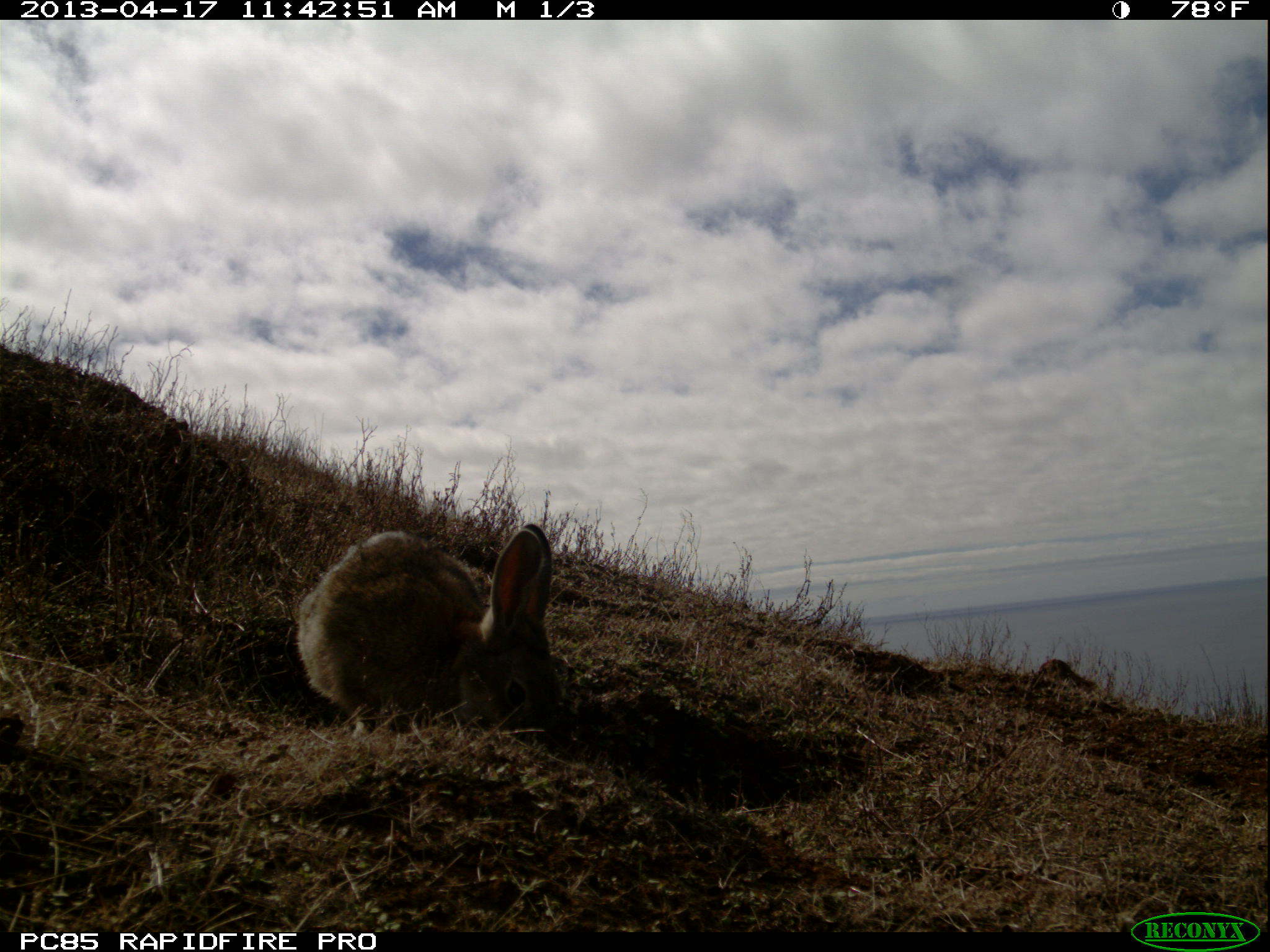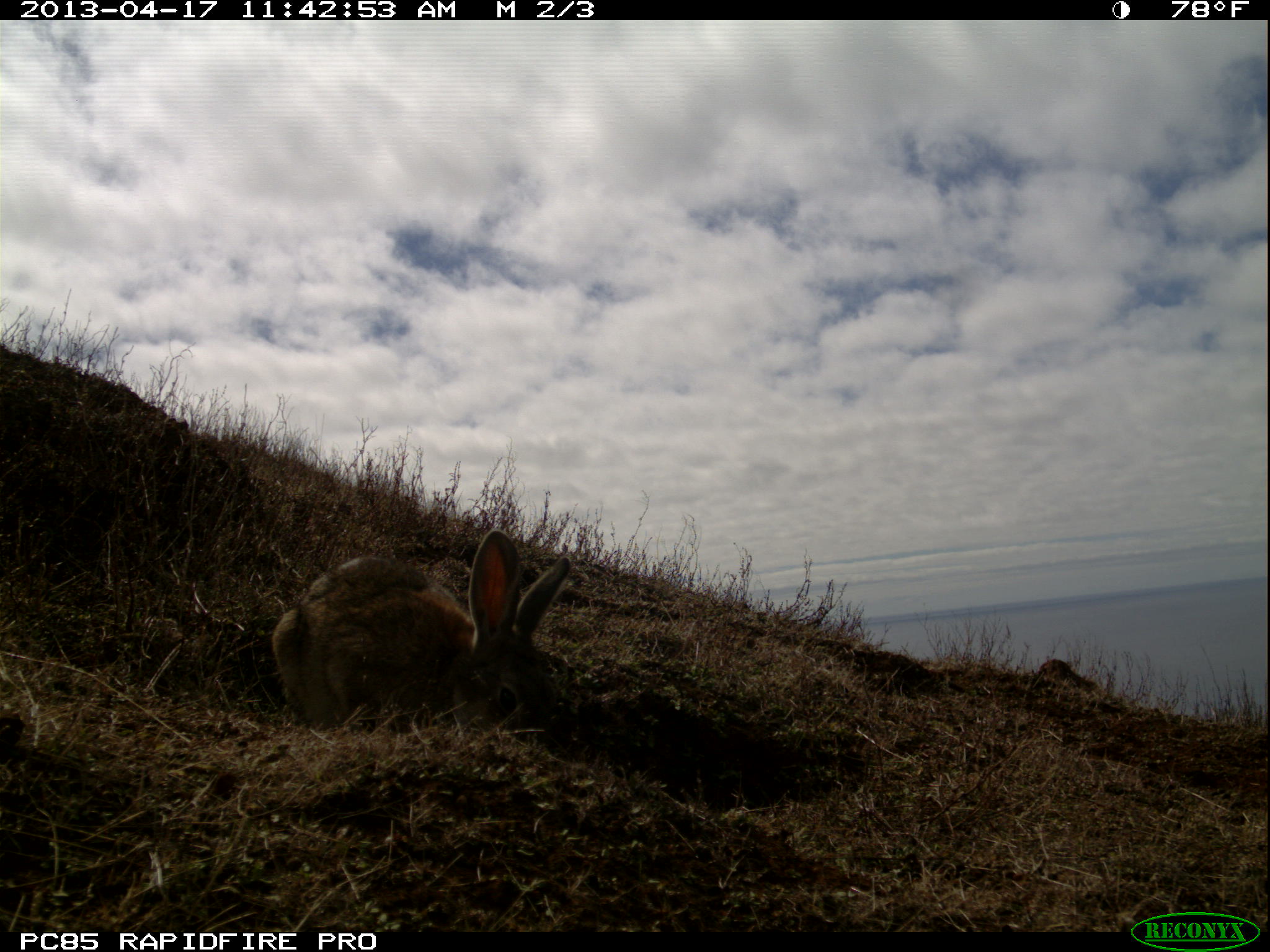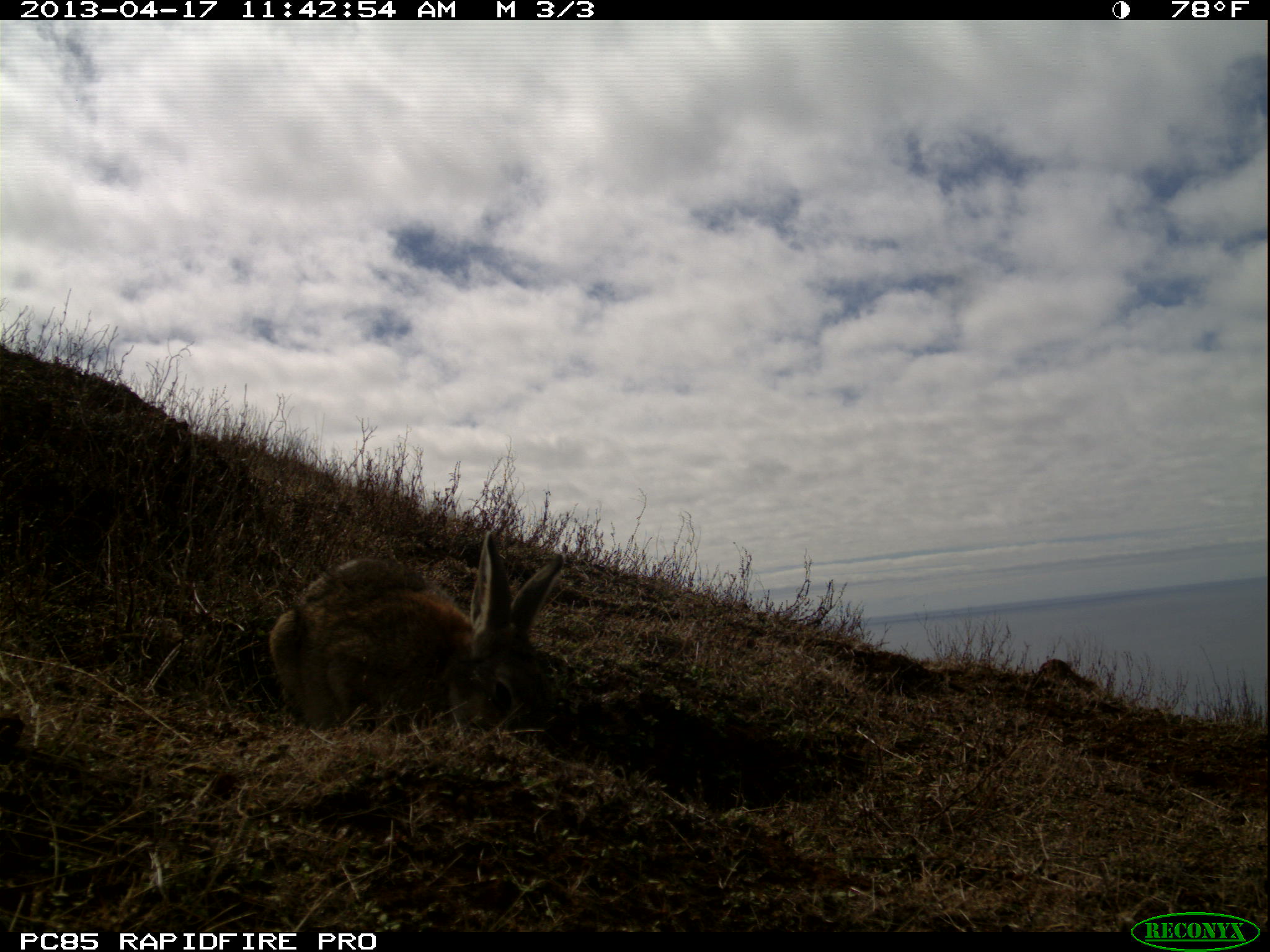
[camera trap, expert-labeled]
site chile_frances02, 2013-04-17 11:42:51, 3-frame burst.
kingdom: Animalia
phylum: Chordata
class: Mammalia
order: Lagomorpha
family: Leporidae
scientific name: Leporidae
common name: rabbits and hares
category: rabbit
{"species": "rabbit (rabbits and hares) (Leporidae)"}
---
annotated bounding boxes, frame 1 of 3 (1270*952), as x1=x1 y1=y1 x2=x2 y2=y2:
rabbit: x1=290 y1=521 x2=562 y2=737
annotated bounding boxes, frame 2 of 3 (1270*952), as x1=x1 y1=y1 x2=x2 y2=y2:
rabbit: x1=266 y1=530 x2=576 y2=736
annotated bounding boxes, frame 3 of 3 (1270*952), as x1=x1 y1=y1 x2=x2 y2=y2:
rabbit: x1=264 y1=528 x2=570 y2=737